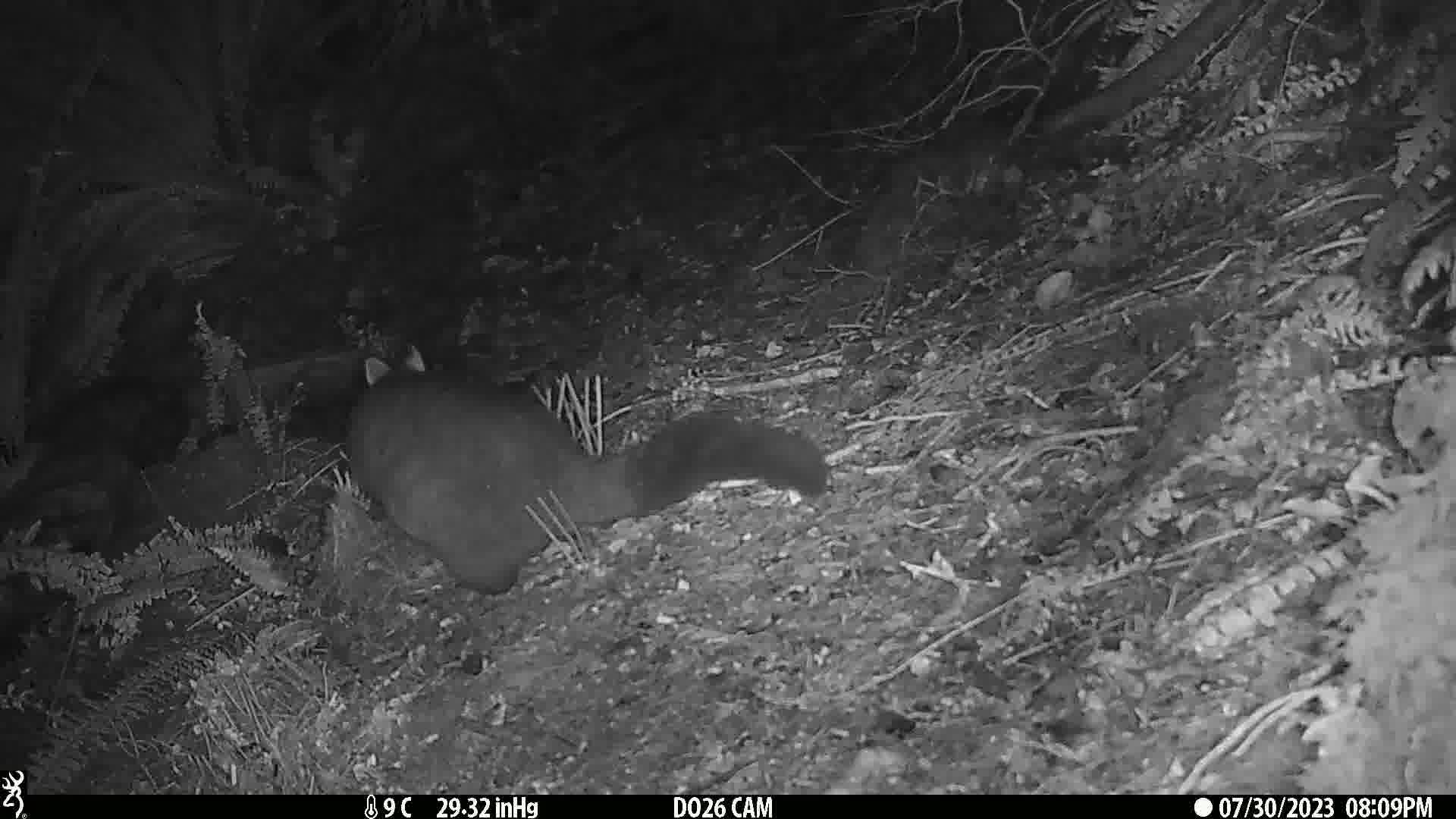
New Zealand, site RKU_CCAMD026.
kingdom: Animalia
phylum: Chordata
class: Mammalia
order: Diprotodontia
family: Phalangeridae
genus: Trichosurus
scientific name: Trichosurus vulpecula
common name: common brushtail possum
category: possum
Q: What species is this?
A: Possum (common brushtail possum) (Trichosurus vulpecula).